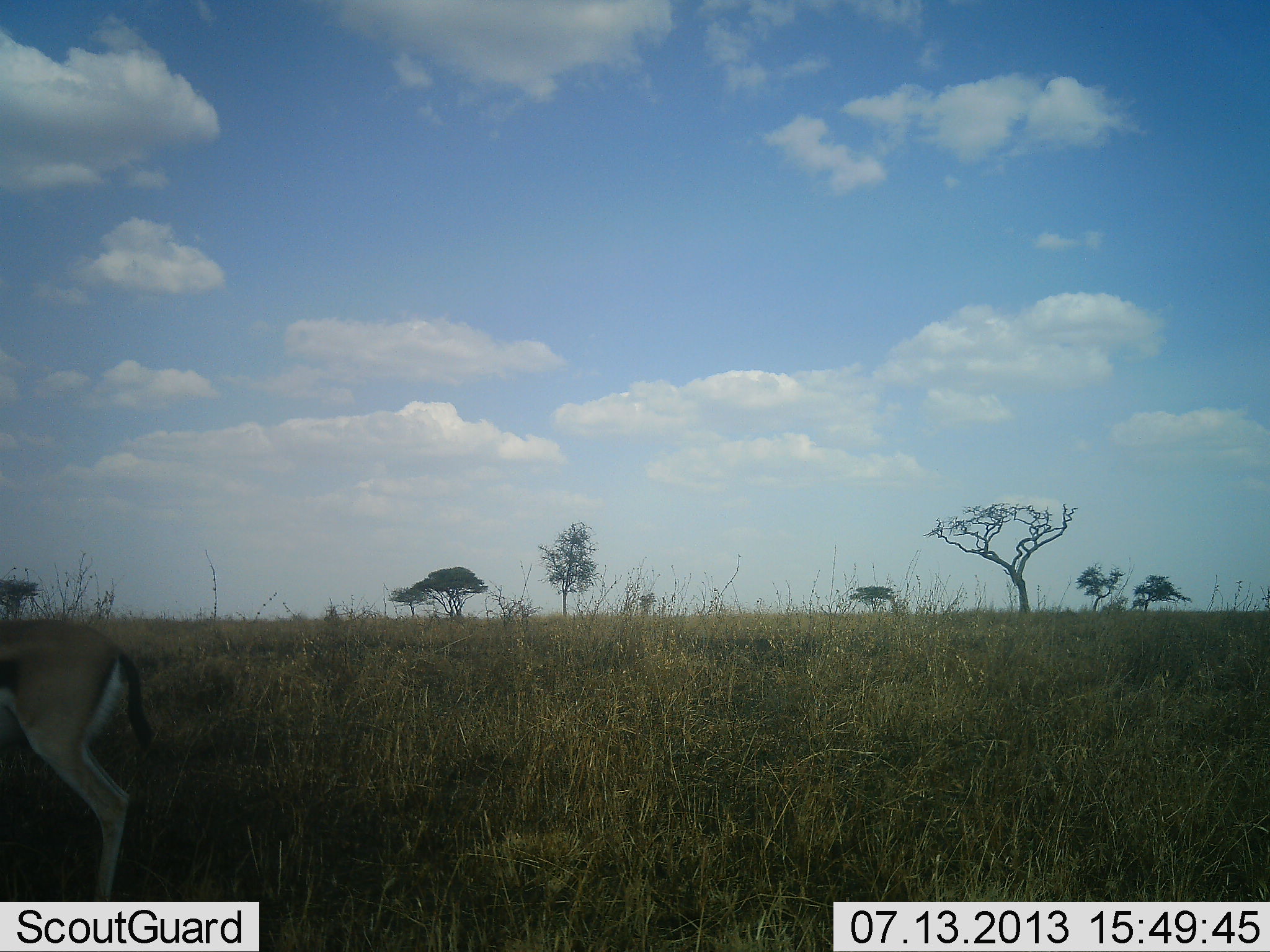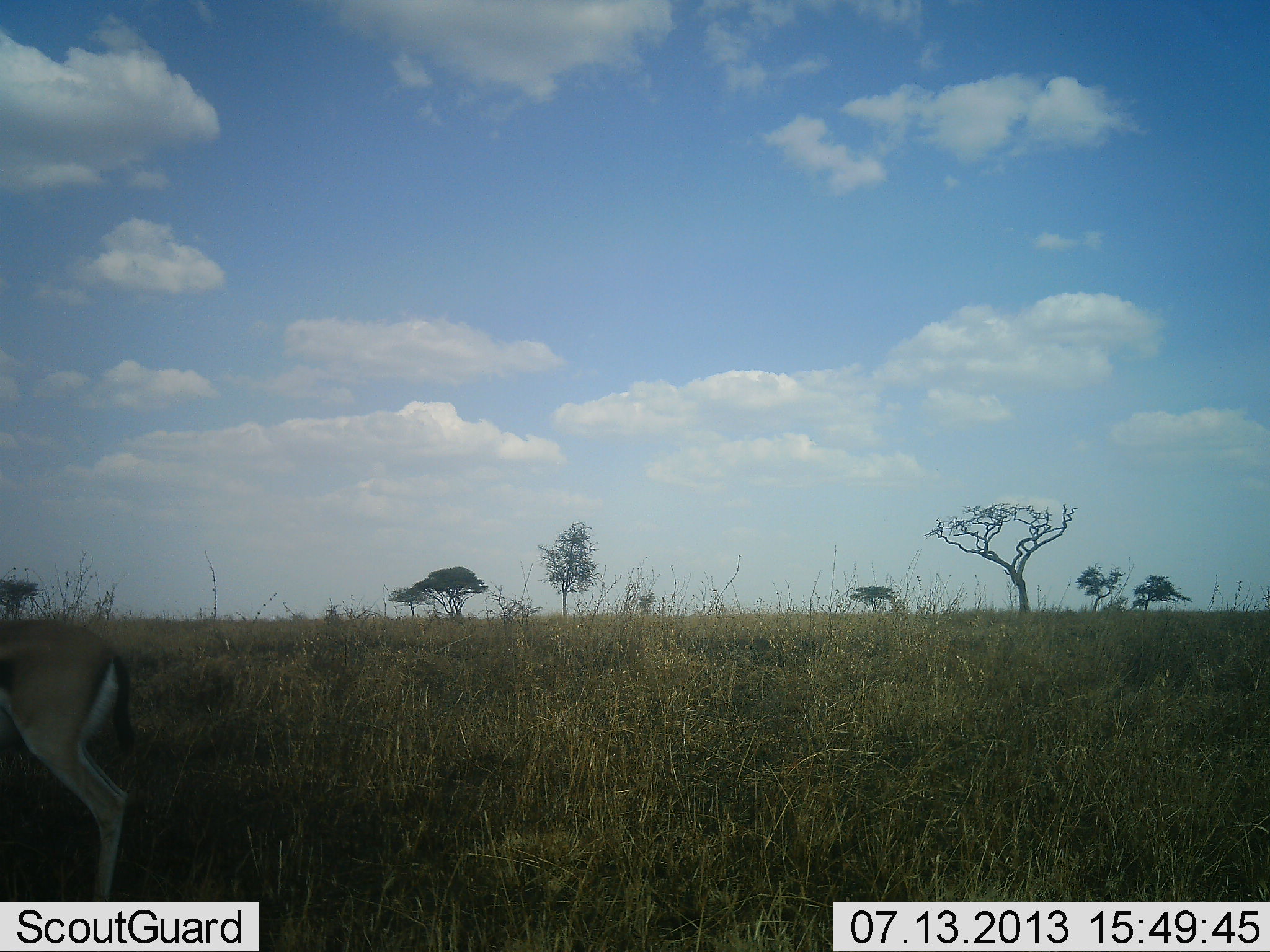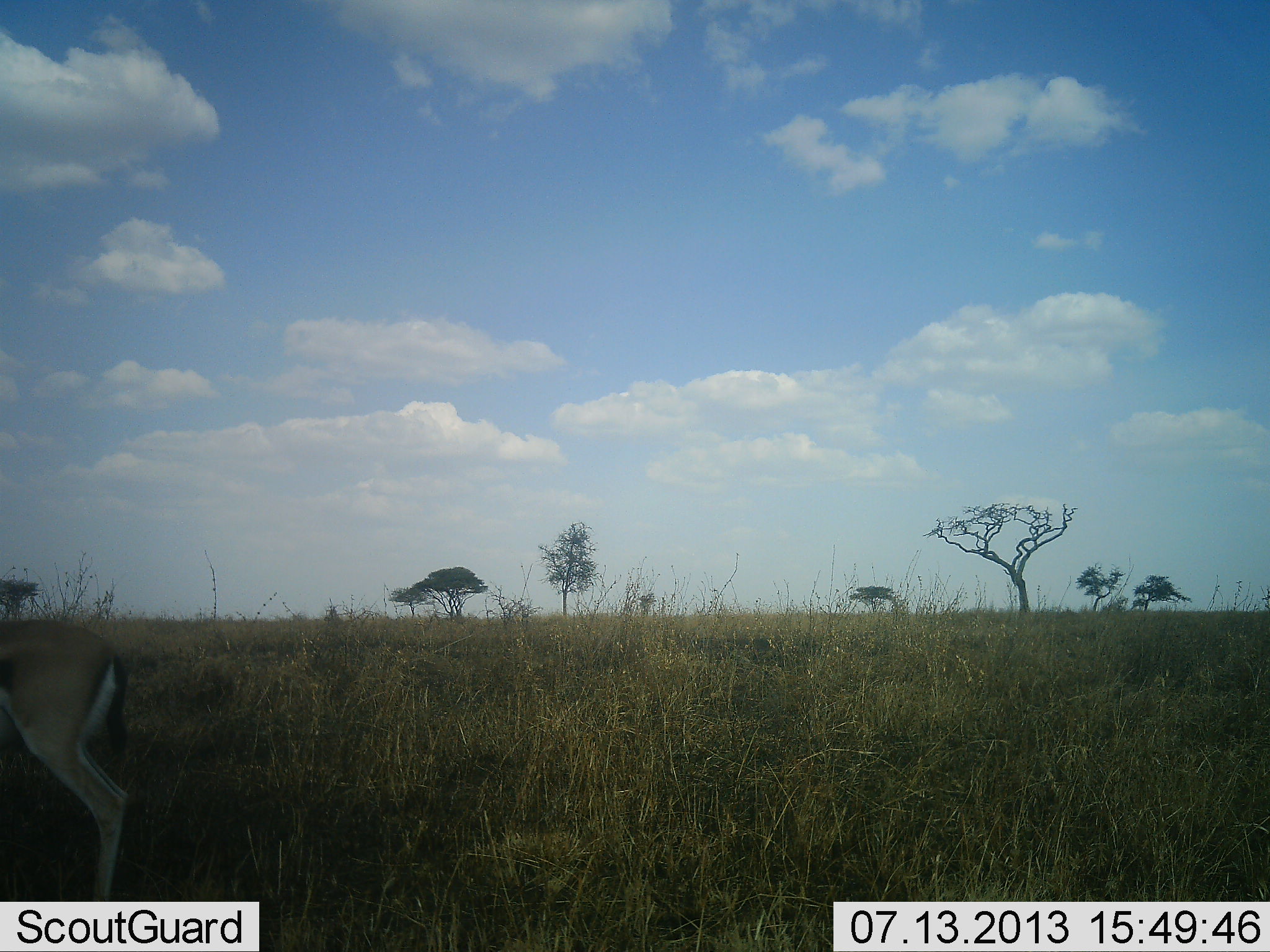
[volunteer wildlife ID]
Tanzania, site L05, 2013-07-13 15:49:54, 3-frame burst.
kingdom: Animalia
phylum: Chordata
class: Mammalia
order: Artiodactyla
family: Bovidae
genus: Eudorcas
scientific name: Eudorcas thomsonii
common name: thomson's gazelle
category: gazellethomsons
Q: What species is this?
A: Gazellethomsons (thomson's gazelle) (Eudorcas thomsonii).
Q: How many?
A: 1.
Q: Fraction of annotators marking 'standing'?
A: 100%.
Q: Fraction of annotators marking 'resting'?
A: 0%.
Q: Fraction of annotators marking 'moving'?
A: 0%.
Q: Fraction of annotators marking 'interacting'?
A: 0%.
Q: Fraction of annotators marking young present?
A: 0%.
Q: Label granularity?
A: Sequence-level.